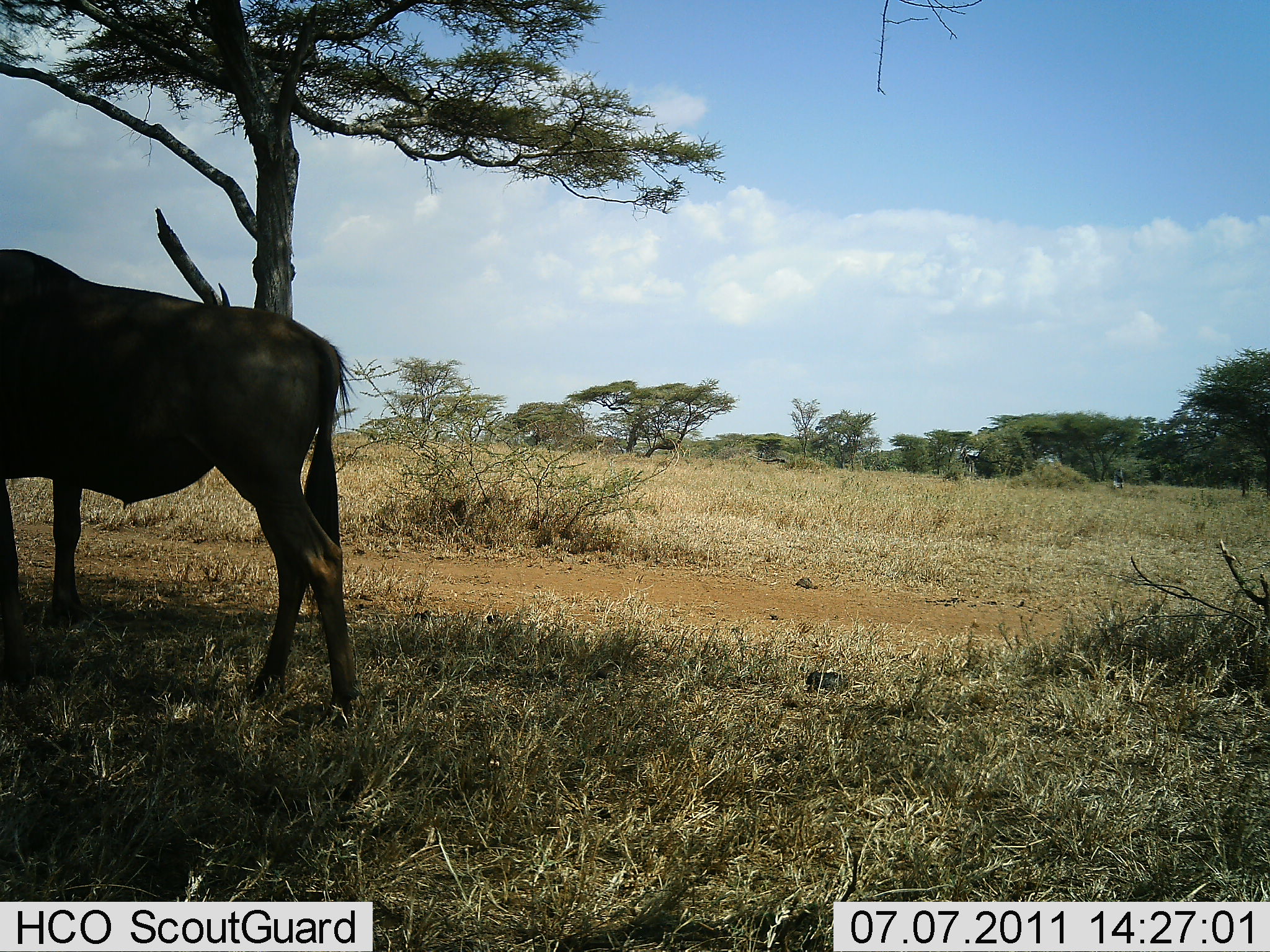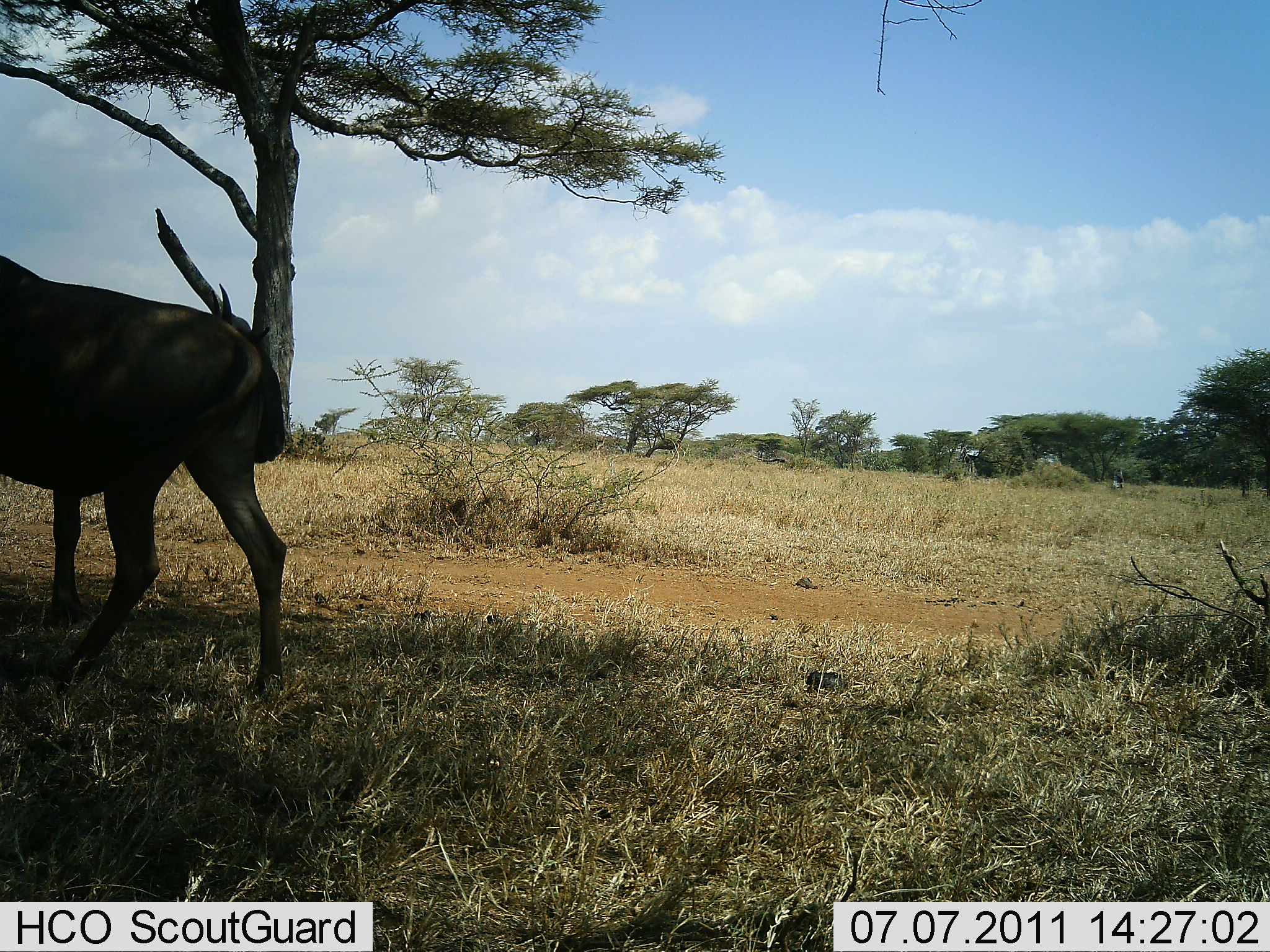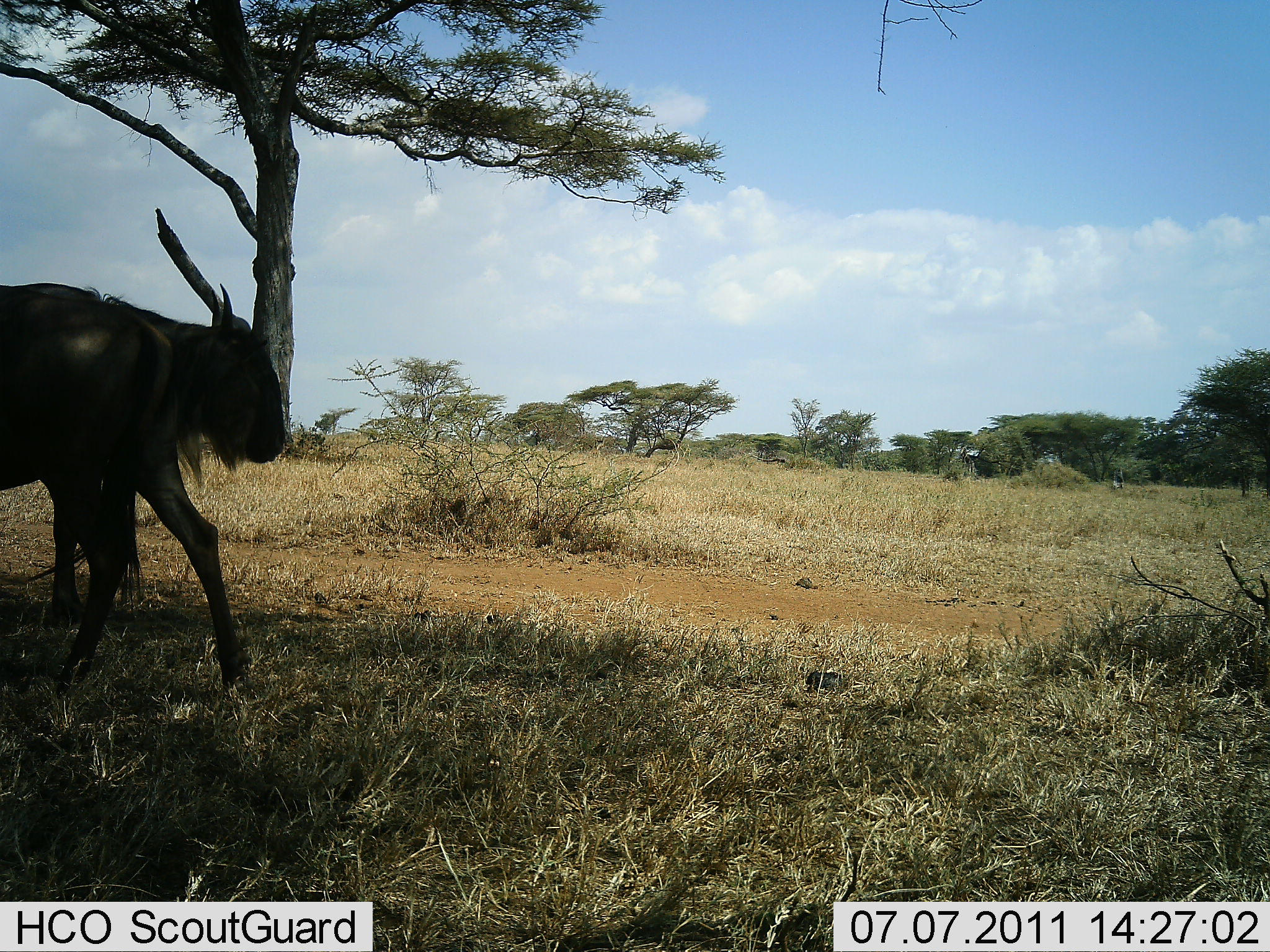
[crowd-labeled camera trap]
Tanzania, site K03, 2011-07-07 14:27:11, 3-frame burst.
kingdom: Animalia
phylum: Chordata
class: Mammalia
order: Artiodactyla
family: Bovidae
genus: Connochaetes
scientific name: Connochaetes taurinus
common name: blue wildebeest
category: wildebeest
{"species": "wildebeest (blue wildebeest) (Connochaetes taurinus)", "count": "1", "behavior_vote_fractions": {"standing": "64%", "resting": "0%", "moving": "55%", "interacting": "0%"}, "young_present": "0%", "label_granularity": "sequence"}